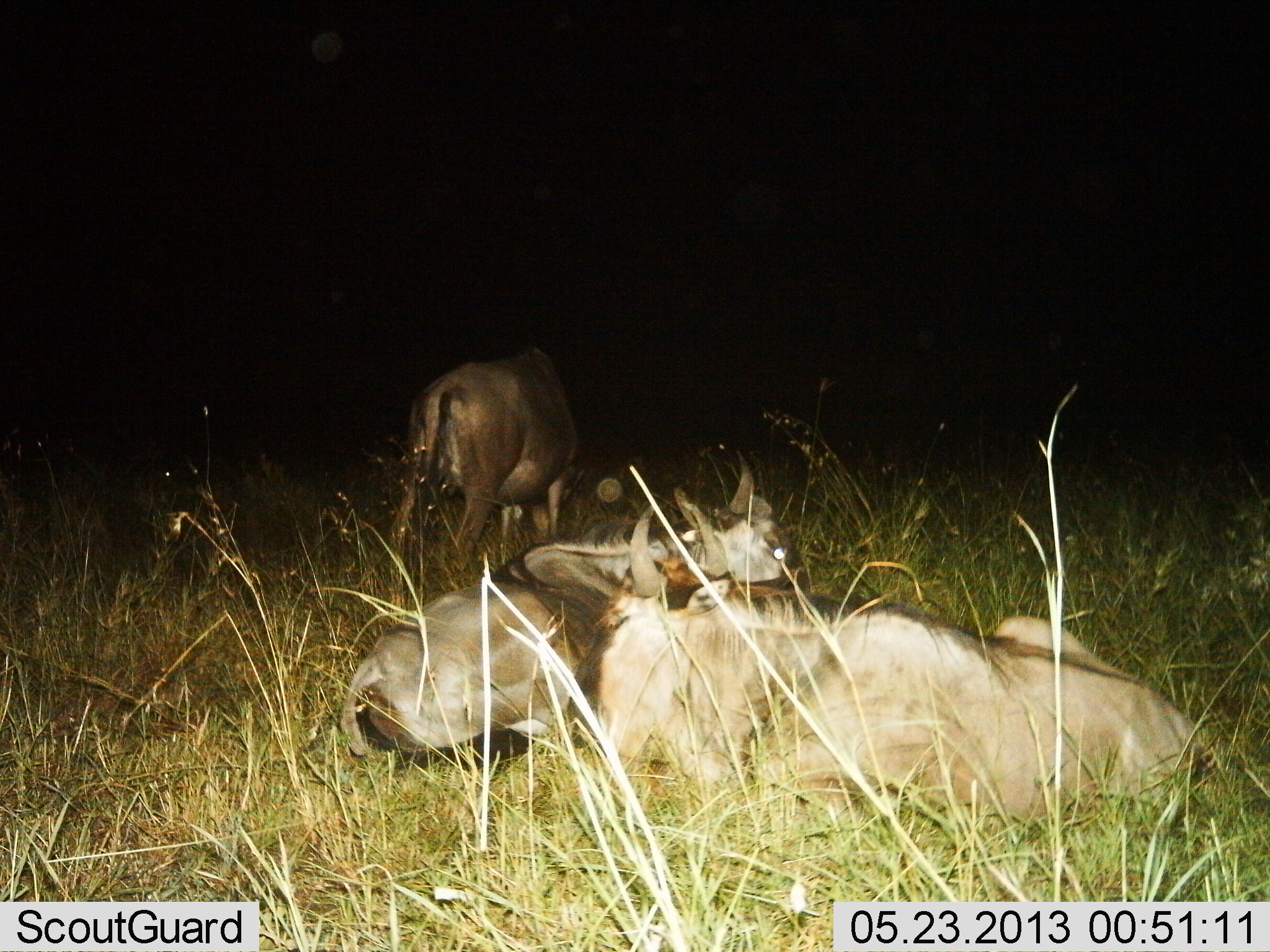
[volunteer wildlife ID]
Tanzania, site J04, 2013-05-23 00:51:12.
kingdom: Animalia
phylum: Chordata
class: Mammalia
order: Artiodactyla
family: Bovidae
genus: Connochaetes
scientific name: Connochaetes taurinus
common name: blue wildebeest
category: wildebeest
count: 3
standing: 65%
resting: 95%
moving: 20%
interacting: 0%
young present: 0%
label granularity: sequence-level